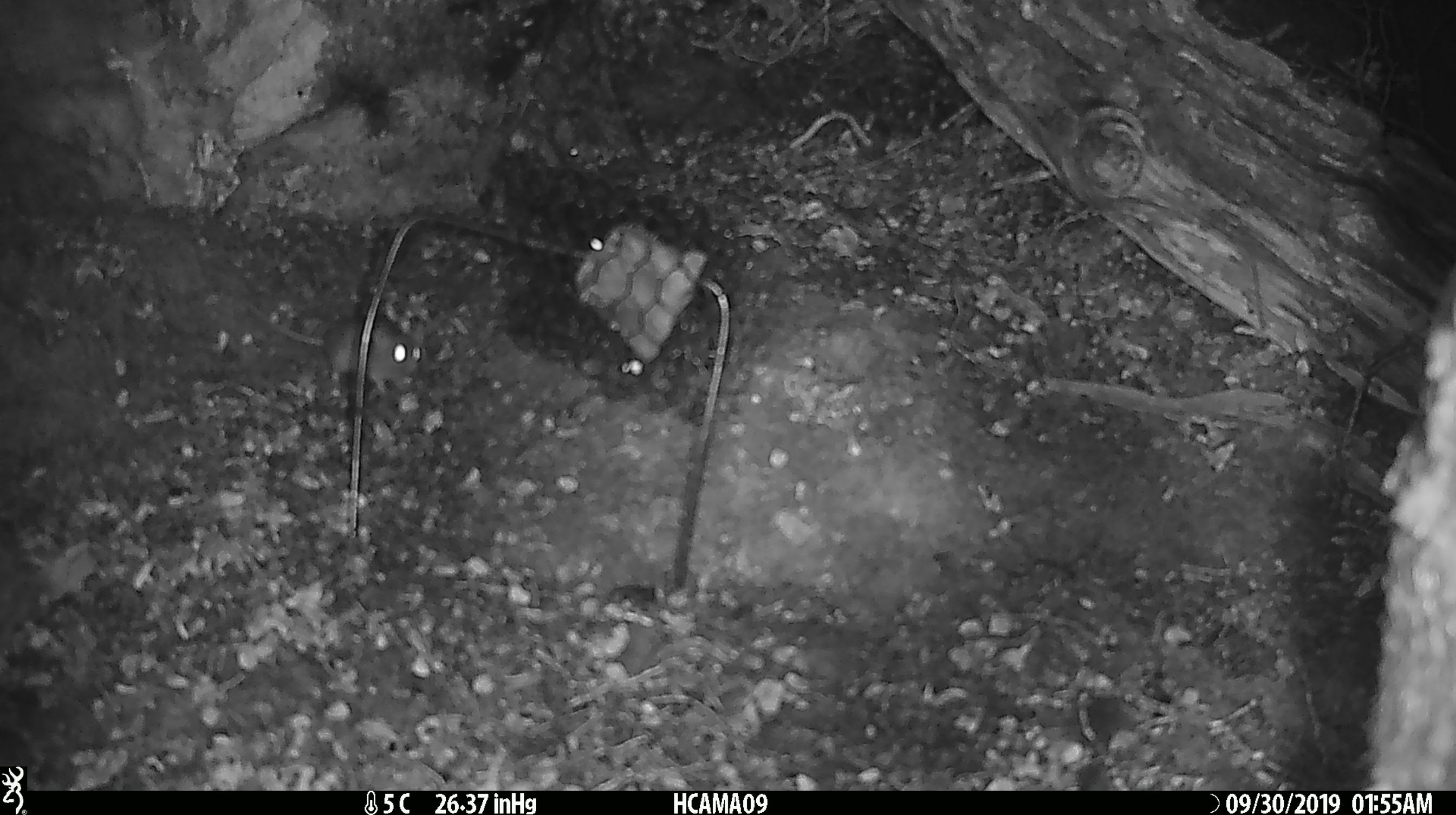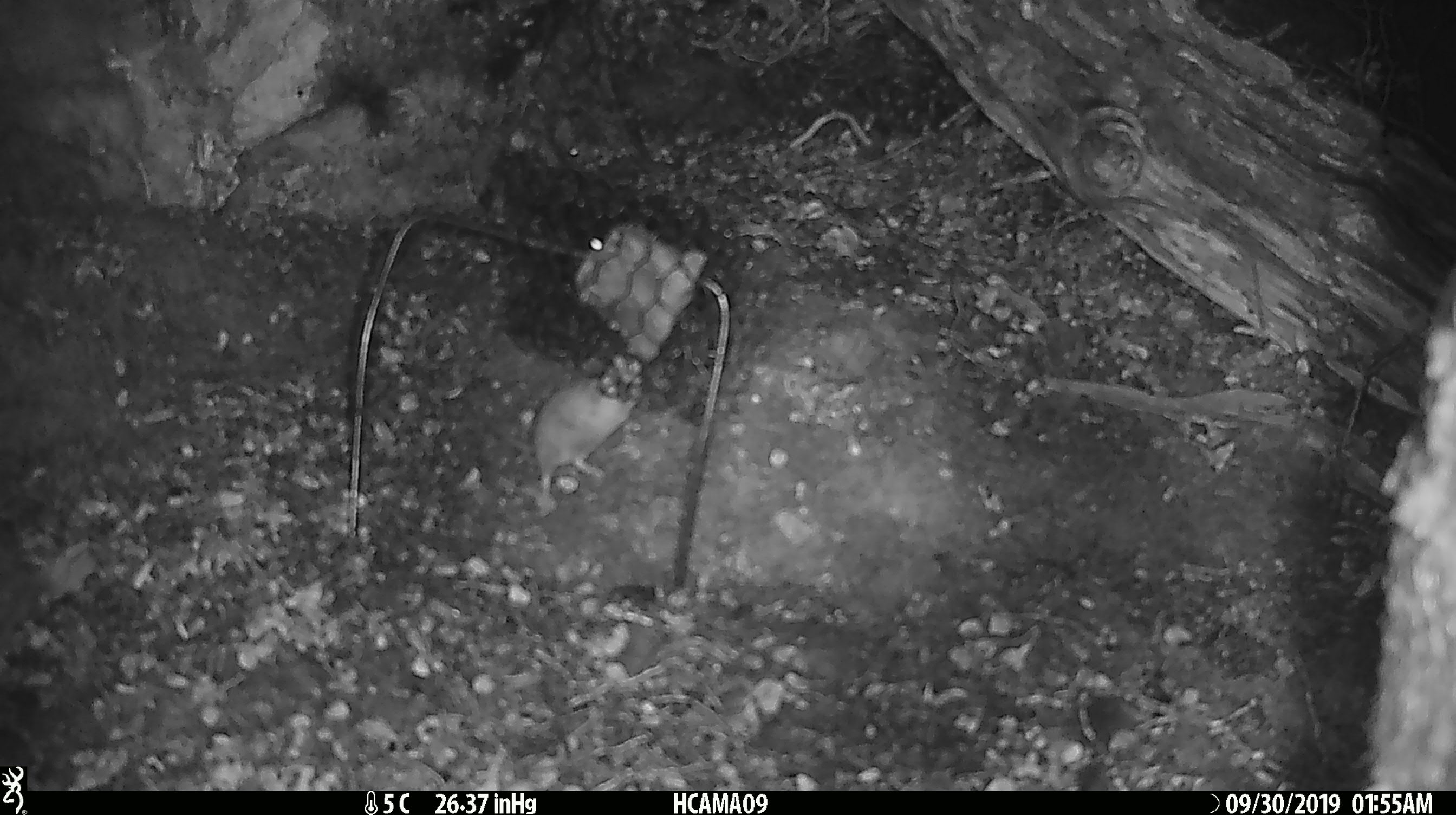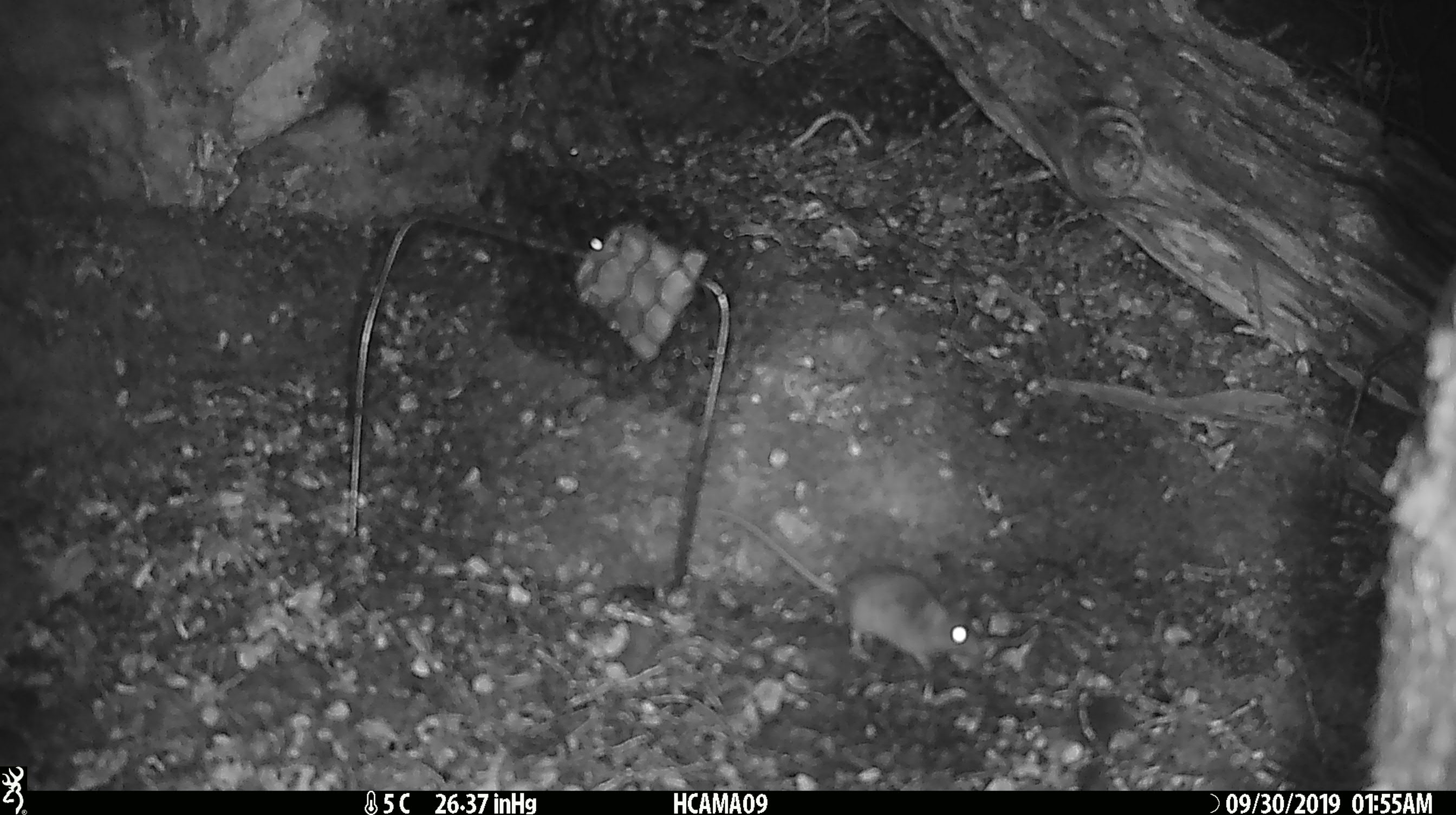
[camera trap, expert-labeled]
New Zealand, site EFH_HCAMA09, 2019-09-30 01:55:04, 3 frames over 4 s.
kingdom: Animalia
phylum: Chordata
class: Mammalia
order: Rodentia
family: Muridae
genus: Mus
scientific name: Mus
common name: mouse